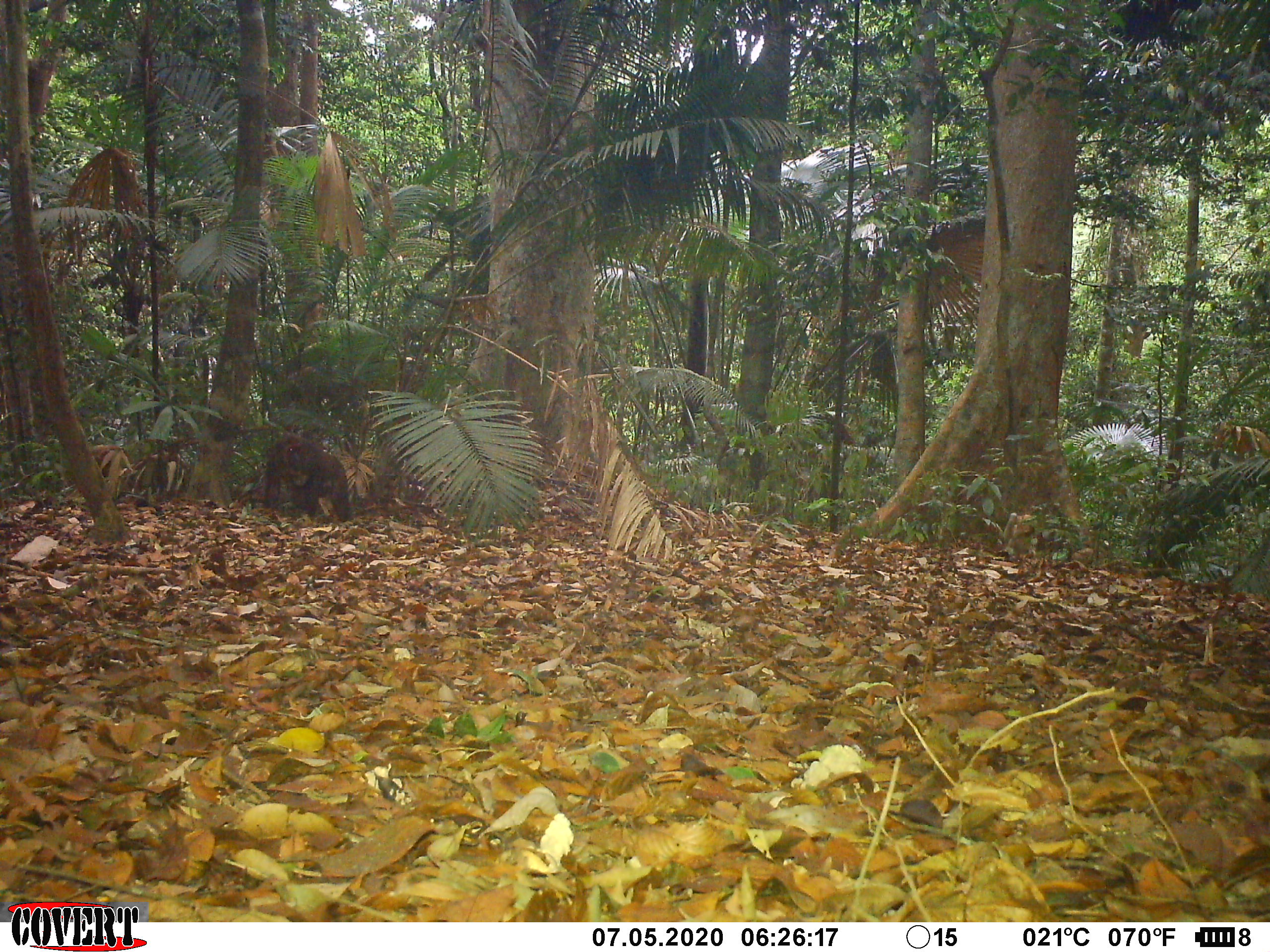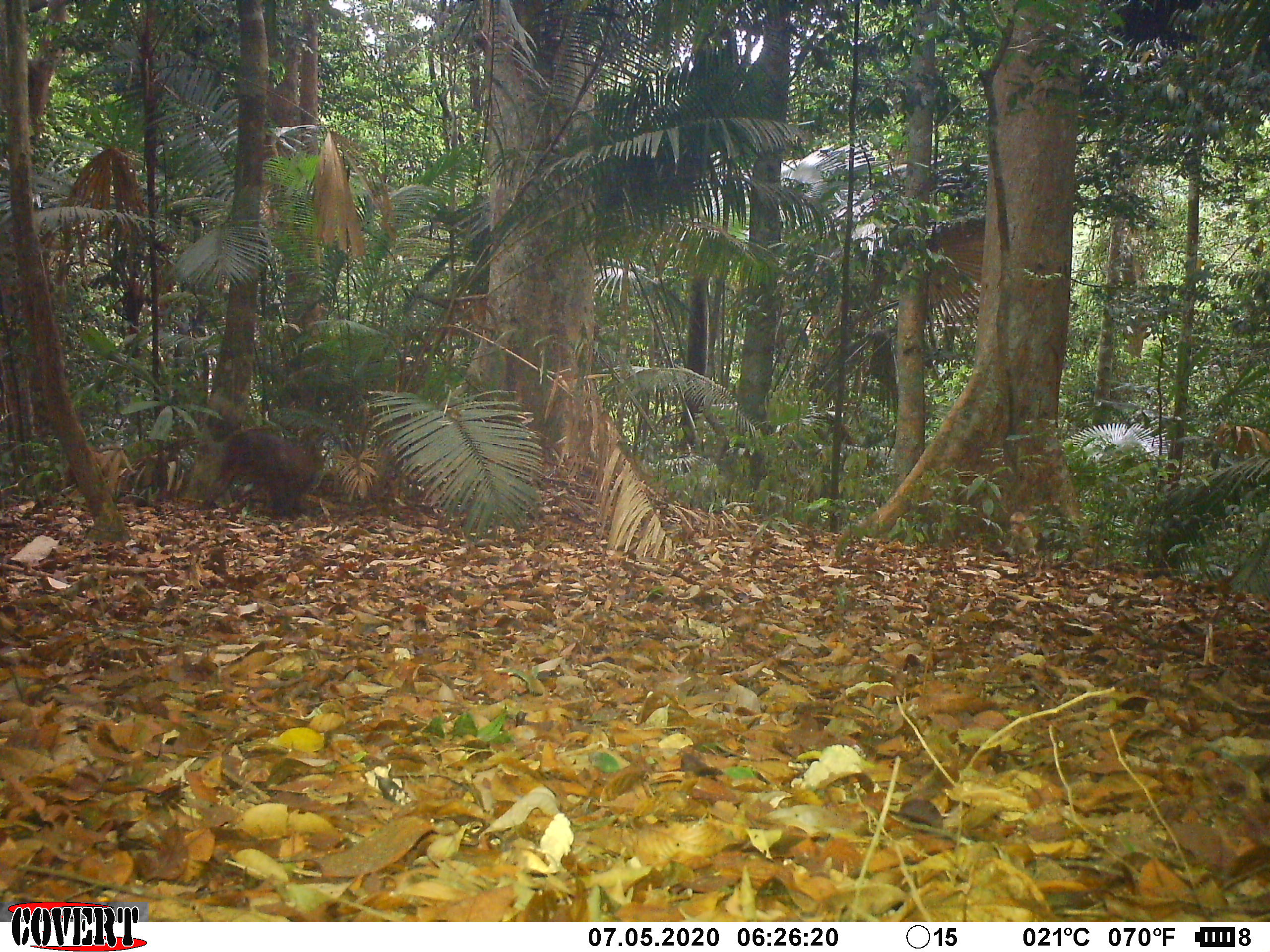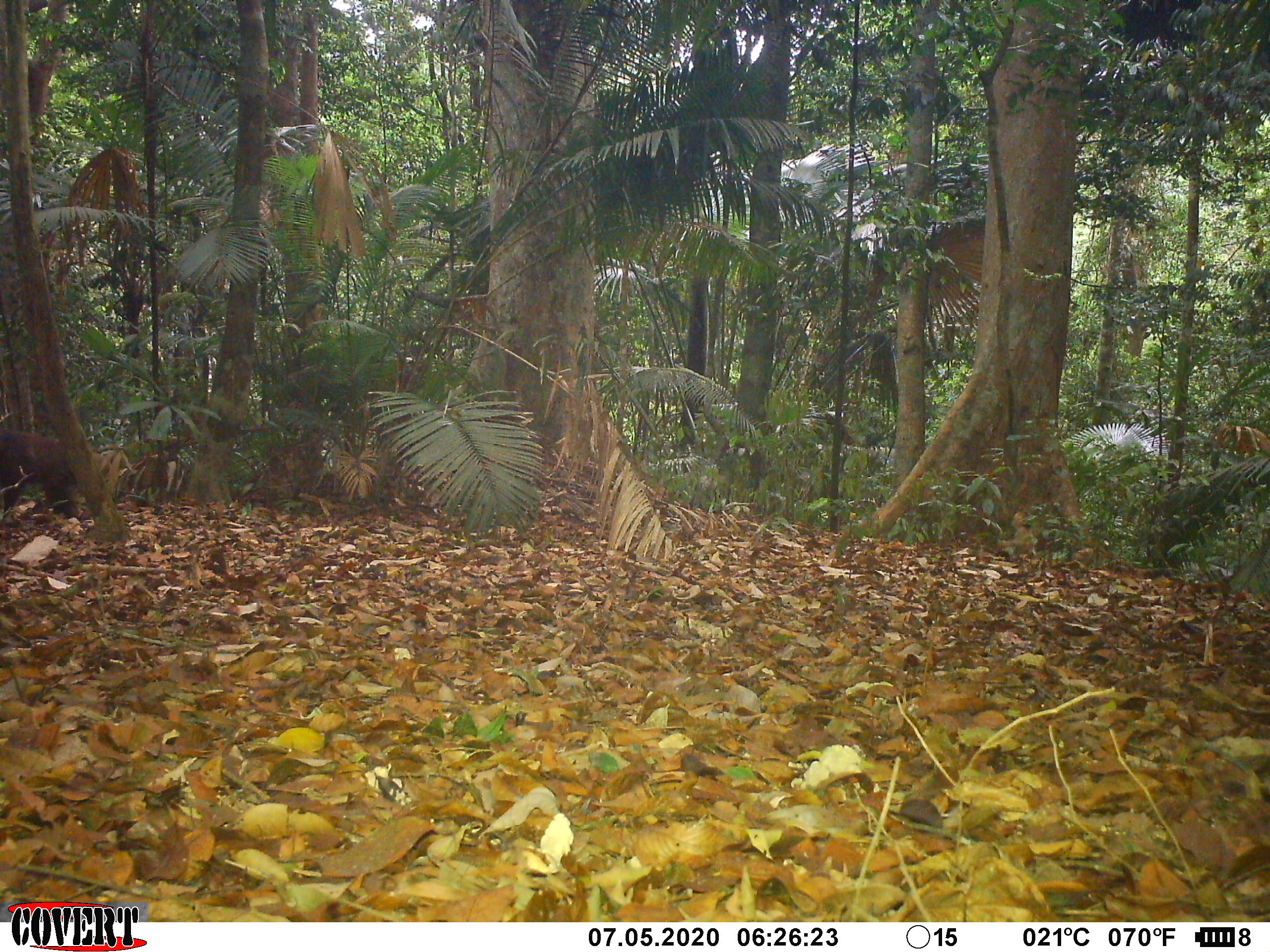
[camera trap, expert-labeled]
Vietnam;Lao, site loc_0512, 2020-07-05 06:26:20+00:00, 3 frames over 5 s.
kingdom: Animalia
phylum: Chordata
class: Mammalia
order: Primates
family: Cercopithecidae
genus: Macaca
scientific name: Macaca arctoides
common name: stump-tailed macaque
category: stump tailed macaque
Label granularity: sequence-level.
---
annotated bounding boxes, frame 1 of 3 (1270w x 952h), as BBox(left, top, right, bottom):
stump tailed macaque: BBox(265, 432, 349, 524)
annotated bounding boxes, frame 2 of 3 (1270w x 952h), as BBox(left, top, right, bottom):
stump tailed macaque: BBox(199, 422, 316, 521)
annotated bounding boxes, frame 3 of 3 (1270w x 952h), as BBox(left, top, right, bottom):
stump tailed macaque: BBox(0, 427, 80, 518)